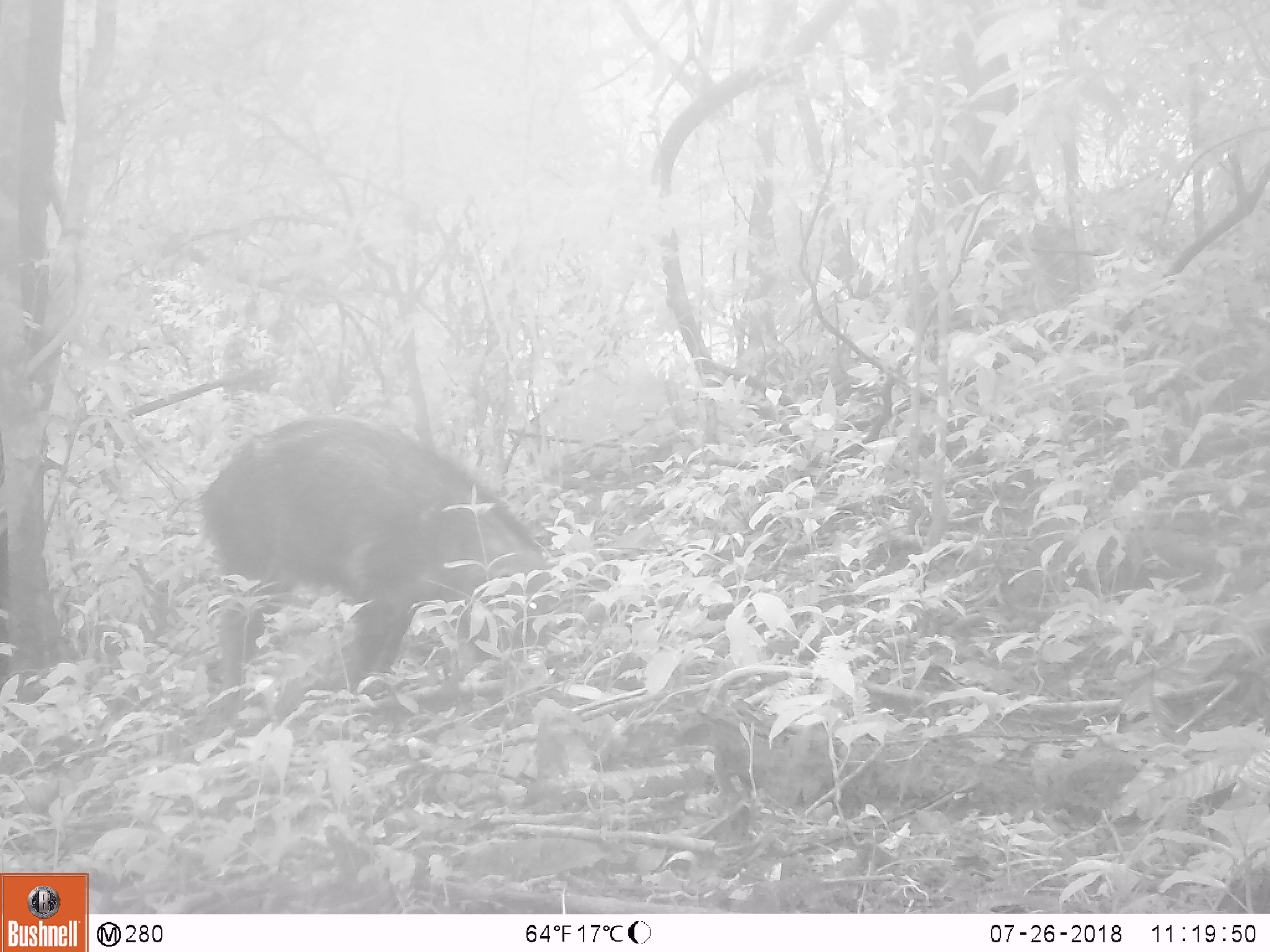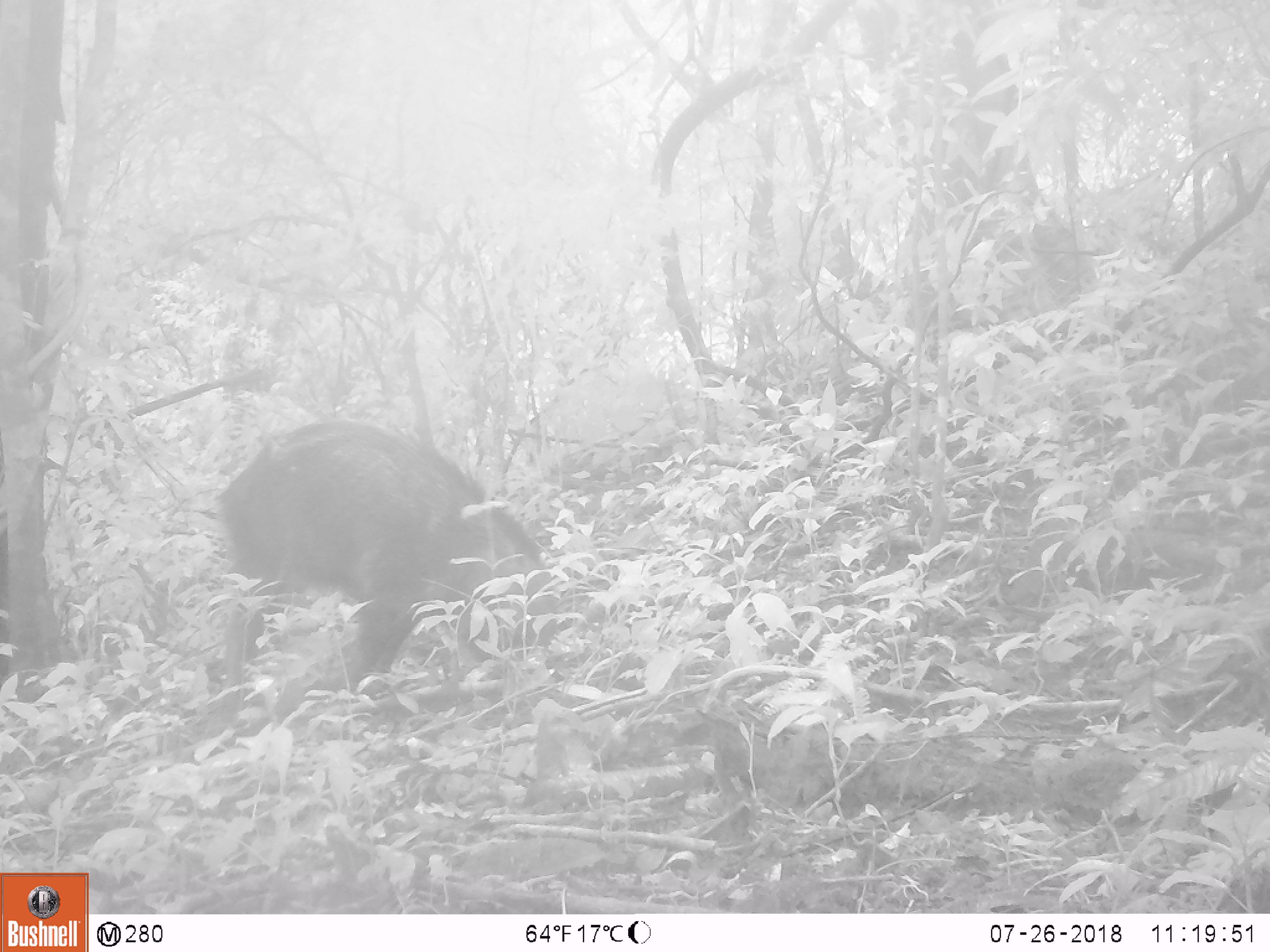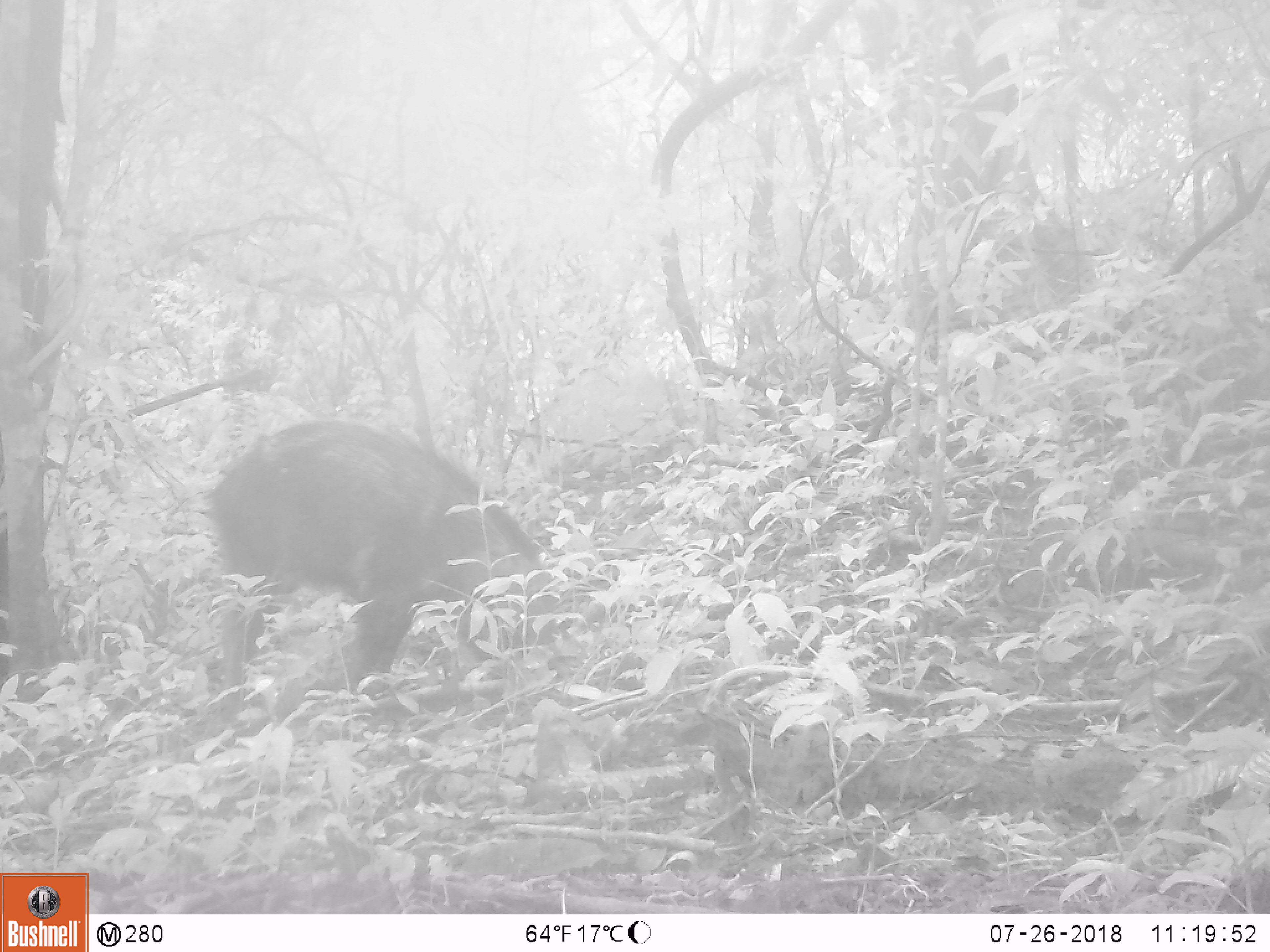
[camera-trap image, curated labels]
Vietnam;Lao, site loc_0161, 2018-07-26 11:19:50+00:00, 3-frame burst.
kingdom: Animalia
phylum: Chordata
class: Mammalia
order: Artiodactyla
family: Suidae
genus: Sus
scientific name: Sus scrofa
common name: eurasian wild pig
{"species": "eurasian wild pig (Sus scrofa)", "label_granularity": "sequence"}